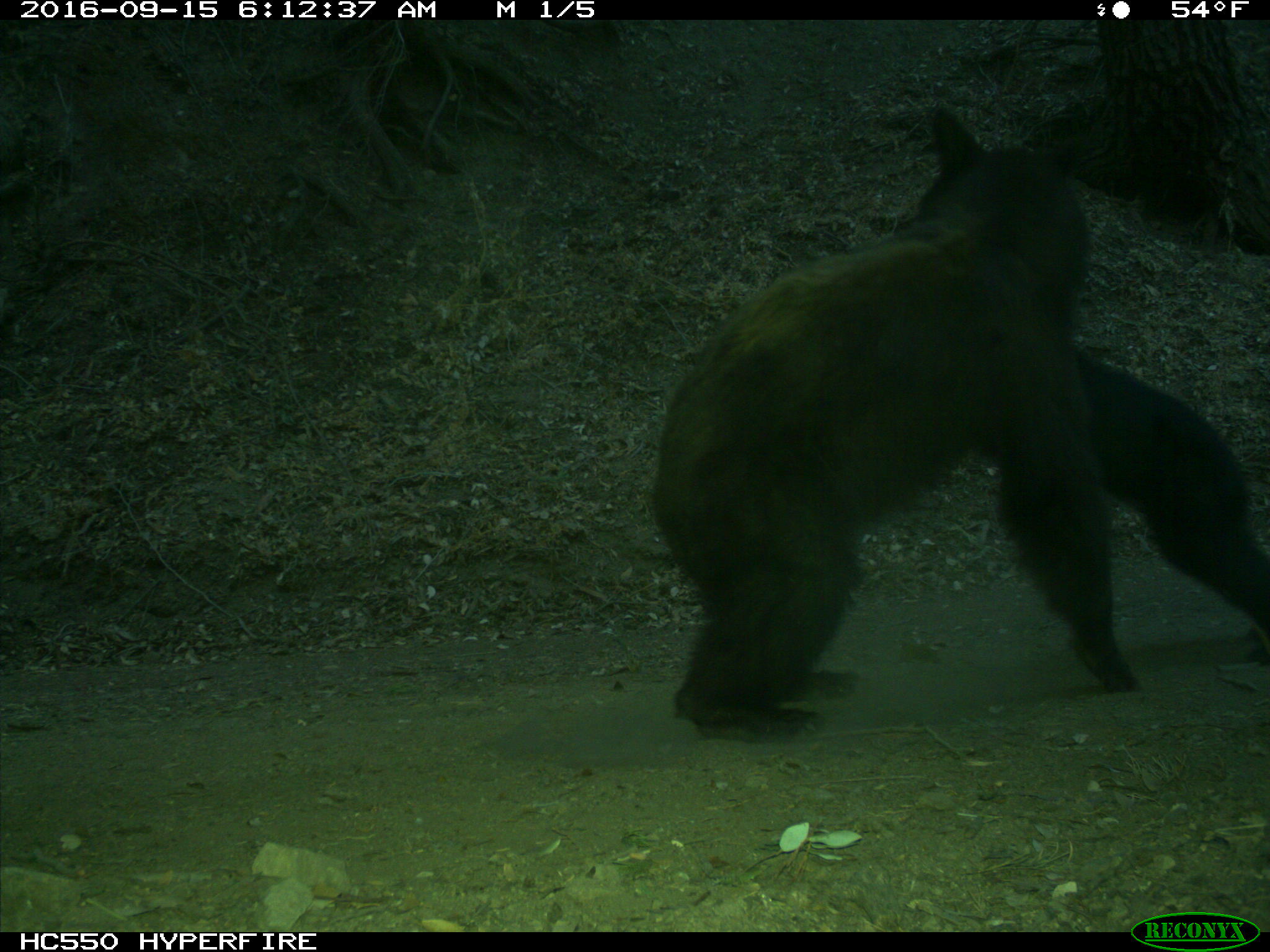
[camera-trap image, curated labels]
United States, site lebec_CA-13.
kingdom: Animalia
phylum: Chordata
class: Mammalia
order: Carnivora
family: Ursidae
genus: Ursus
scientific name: Ursus americanus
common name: american black bear